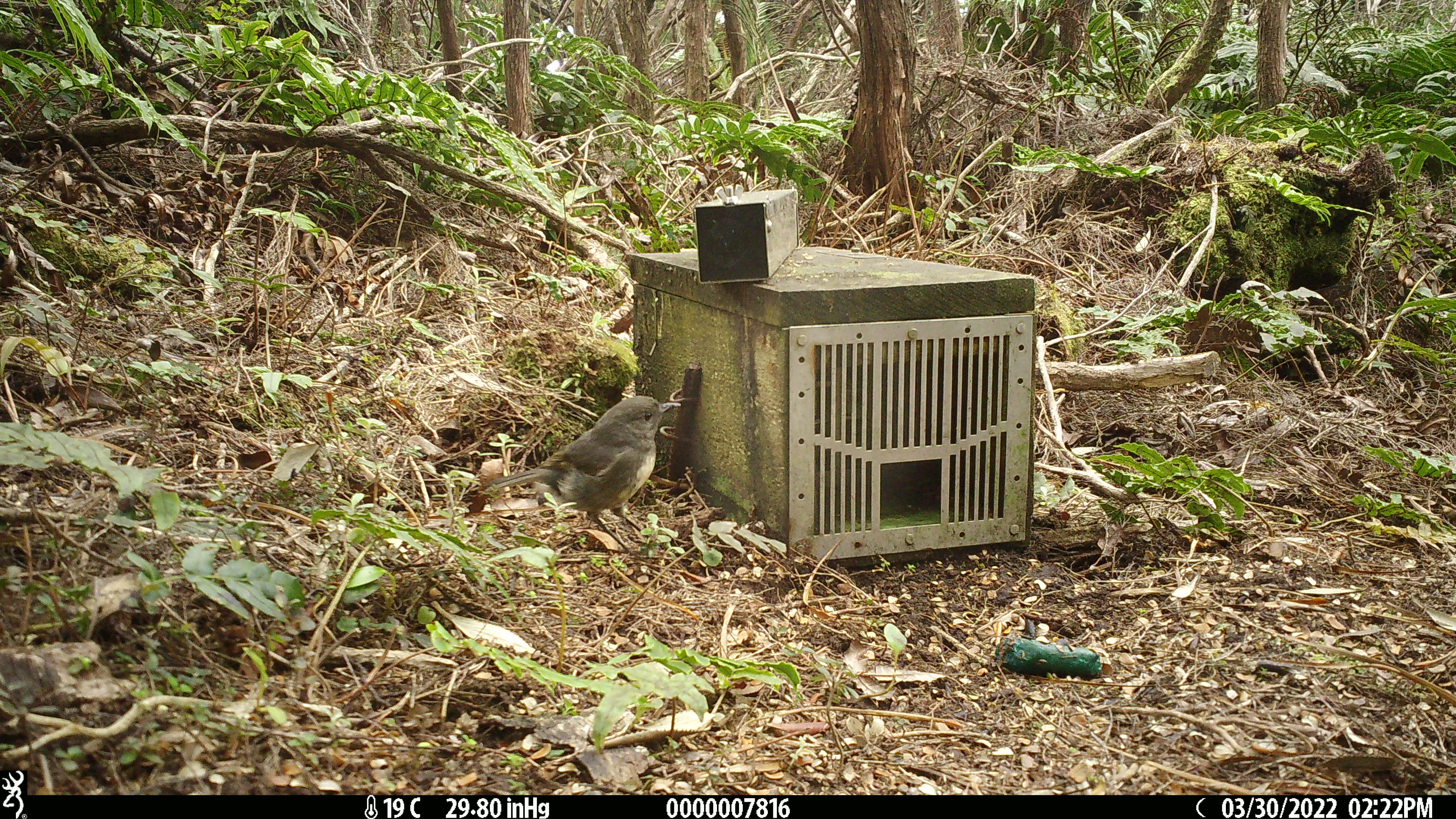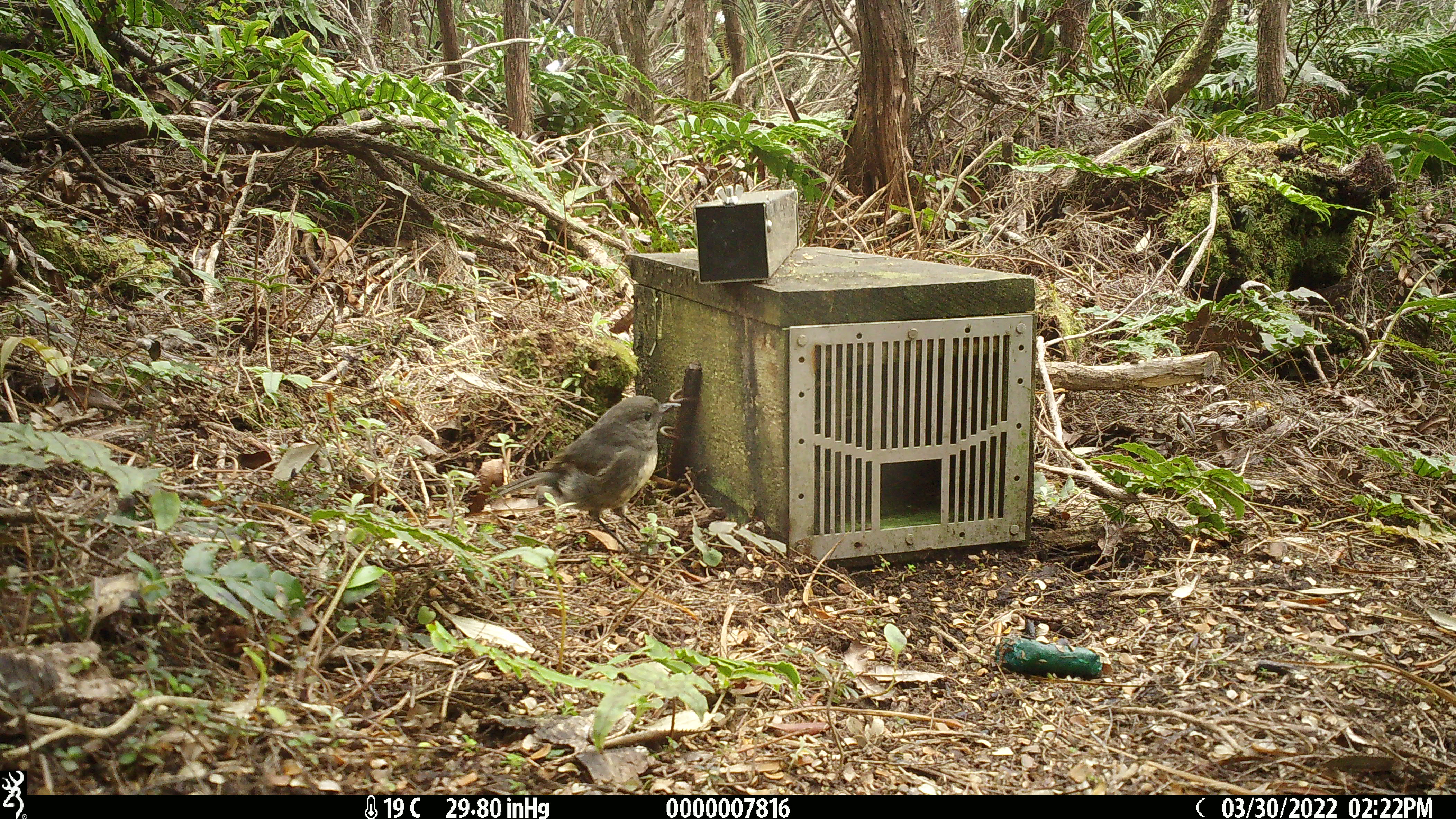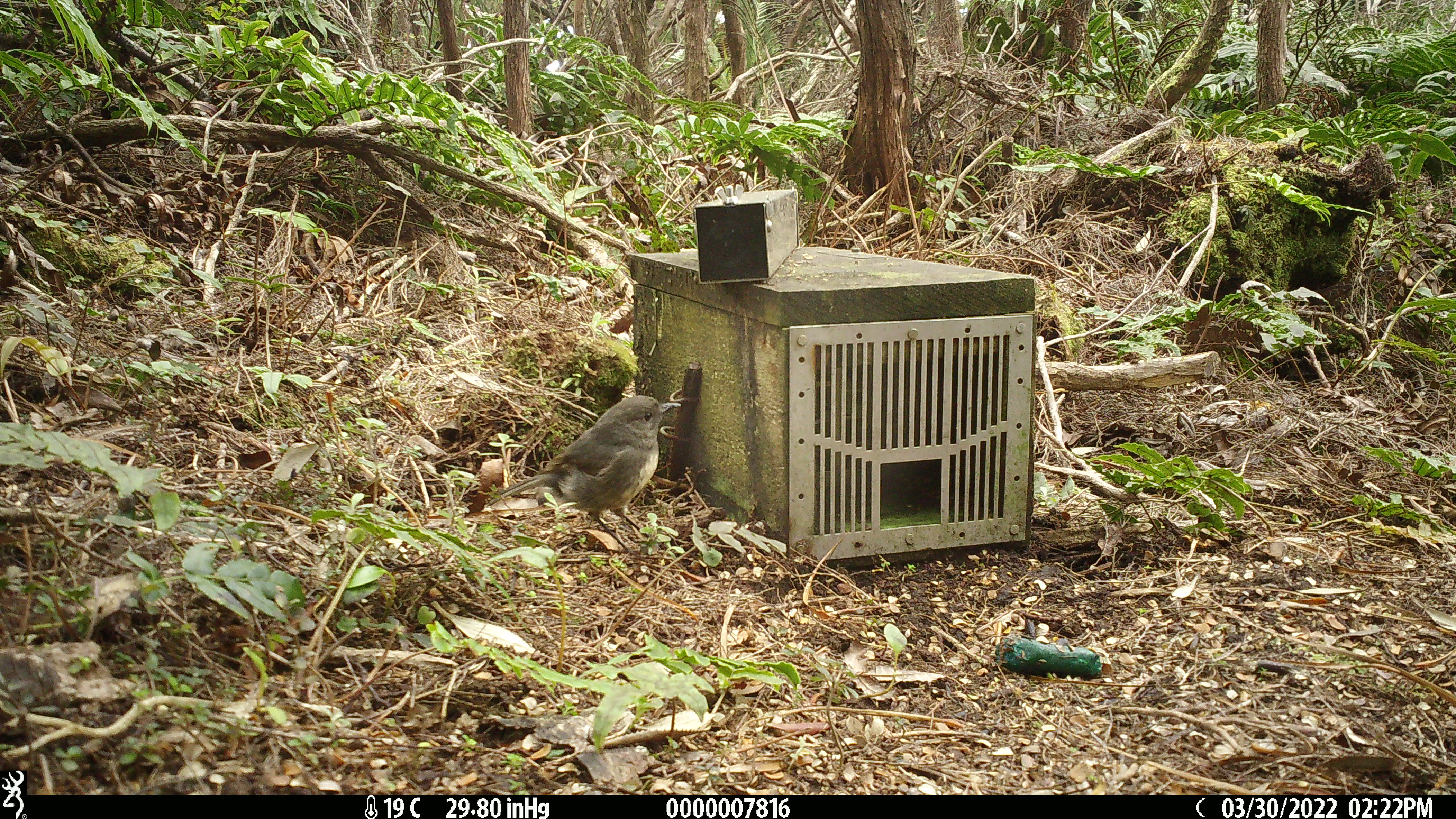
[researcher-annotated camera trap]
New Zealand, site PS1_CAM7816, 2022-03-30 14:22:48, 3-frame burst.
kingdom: Animalia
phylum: Chordata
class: Aves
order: Passeriformes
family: Petroicidae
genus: Petroica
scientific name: Petroica australis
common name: new zealand robin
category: robin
Robin (new zealand robin) (Petroica australis).